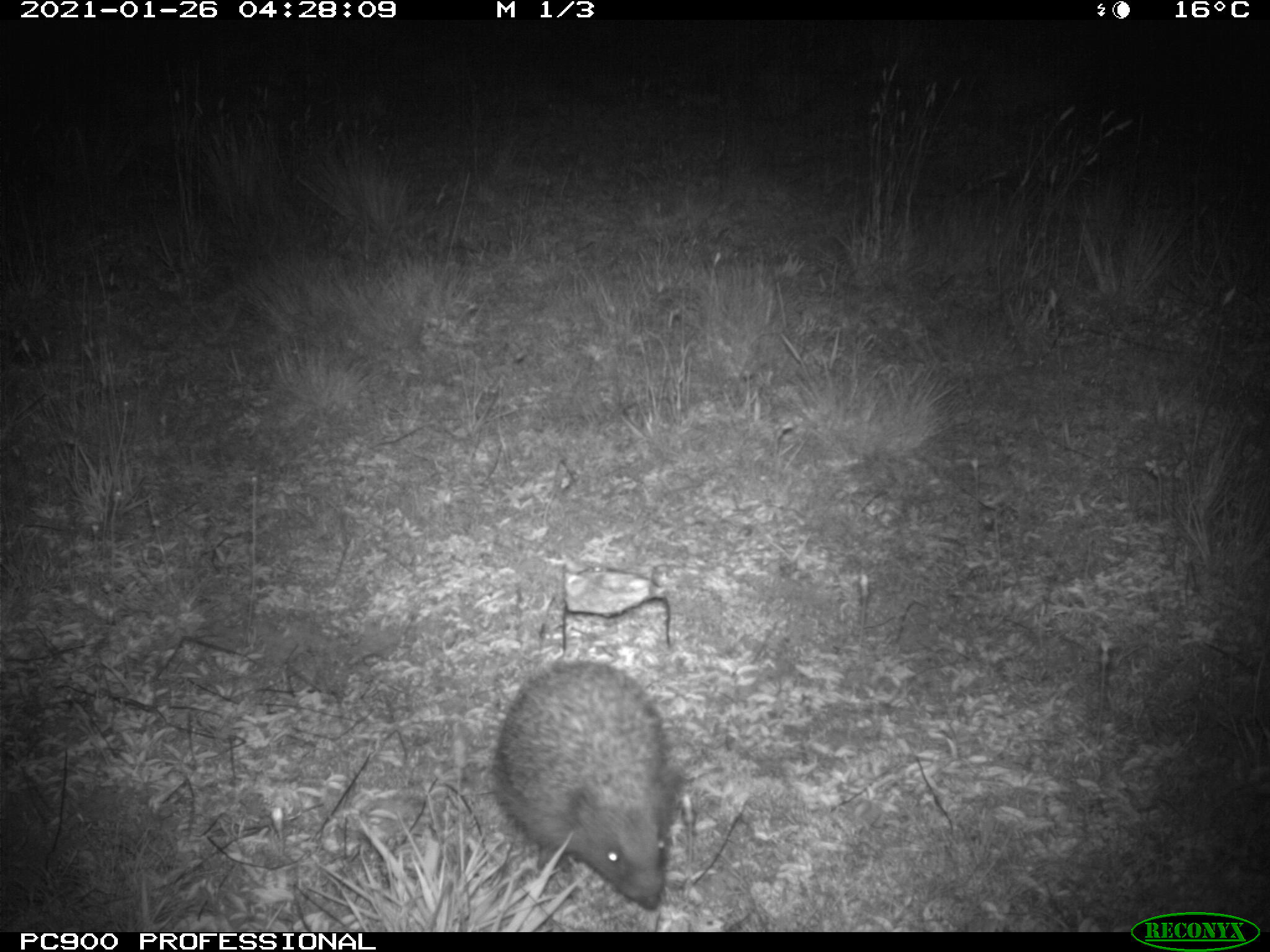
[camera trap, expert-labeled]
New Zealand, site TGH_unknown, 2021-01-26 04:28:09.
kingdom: Animalia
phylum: Chordata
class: Mammalia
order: Eulipotyphla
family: Erinaceidae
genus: Erinaceus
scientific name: Erinaceus europaeus europaeus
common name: european hedgehog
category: hedgehog